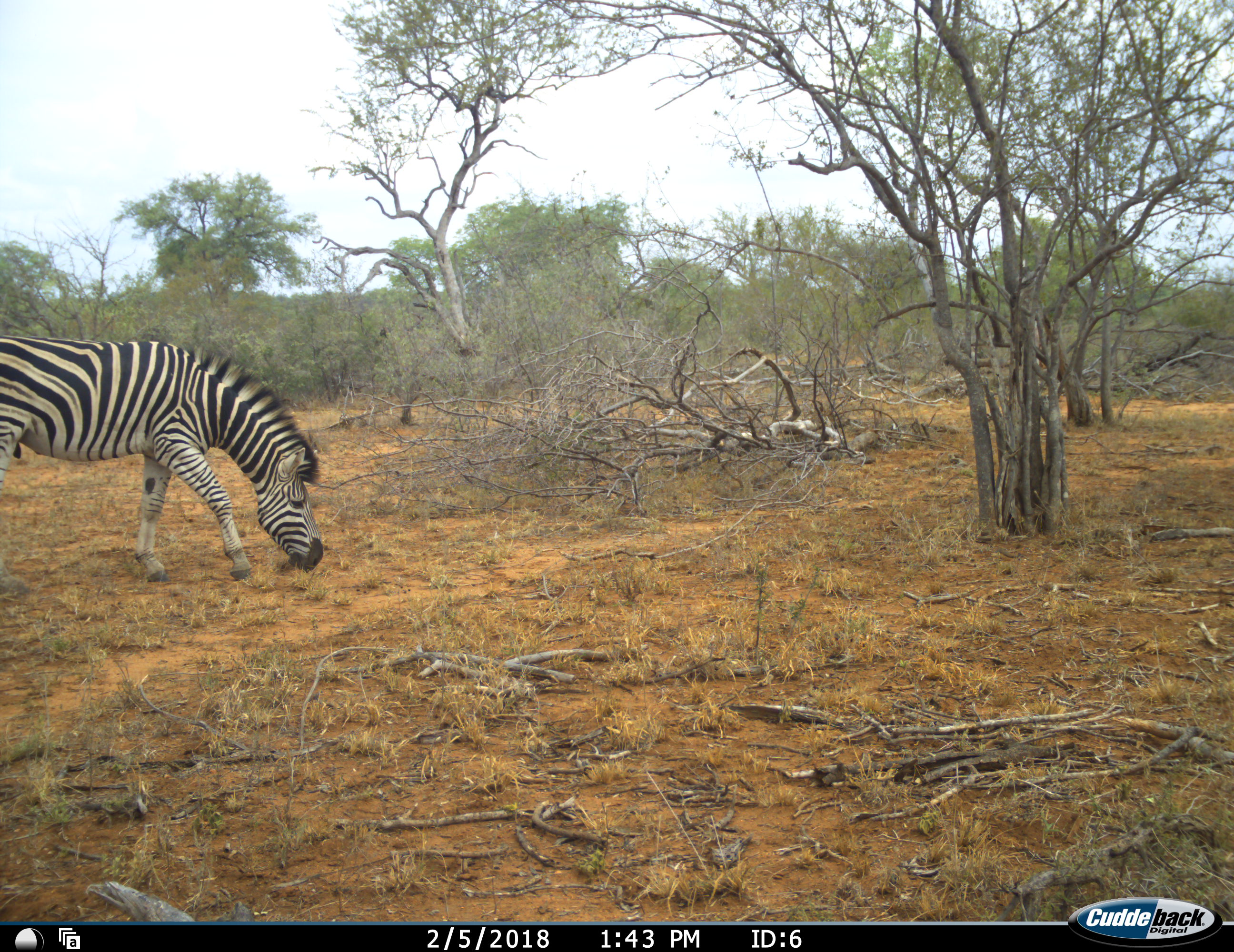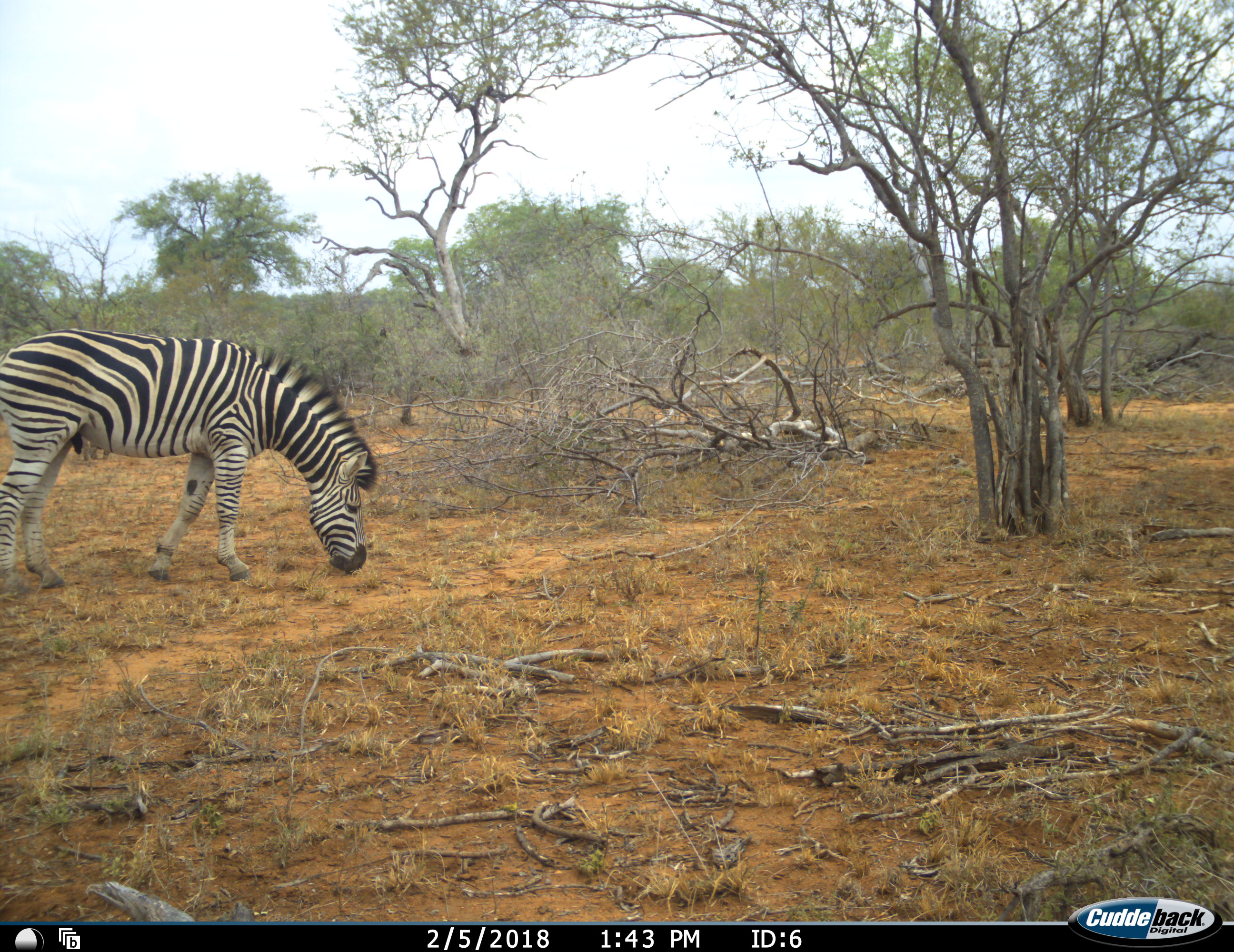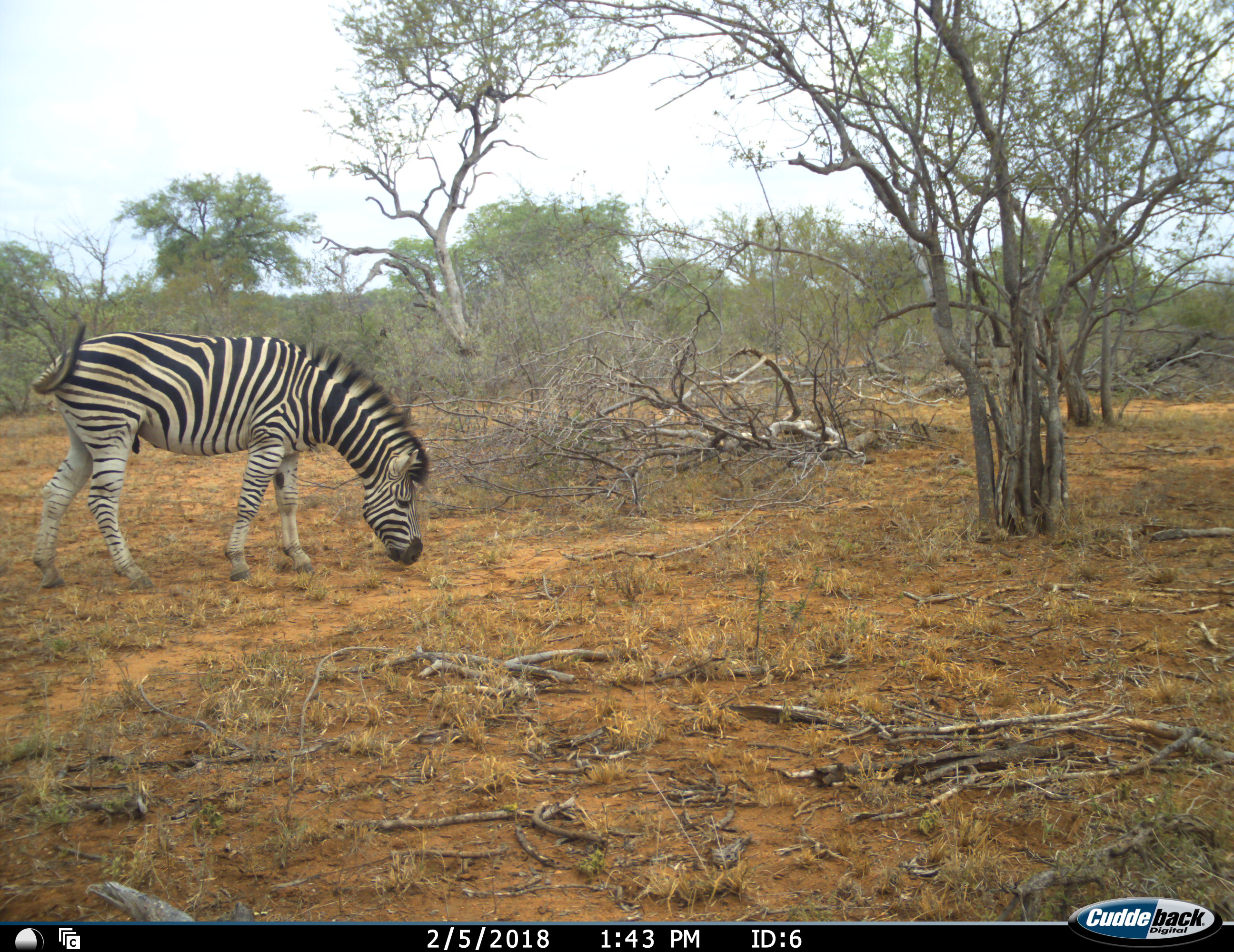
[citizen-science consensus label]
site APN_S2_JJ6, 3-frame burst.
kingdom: Animalia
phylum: Chordata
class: Mammalia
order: Perissodactyla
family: Equidae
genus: Equus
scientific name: Equus quagga burchellii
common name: burchell's zebra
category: zebraburchells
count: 1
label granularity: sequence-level